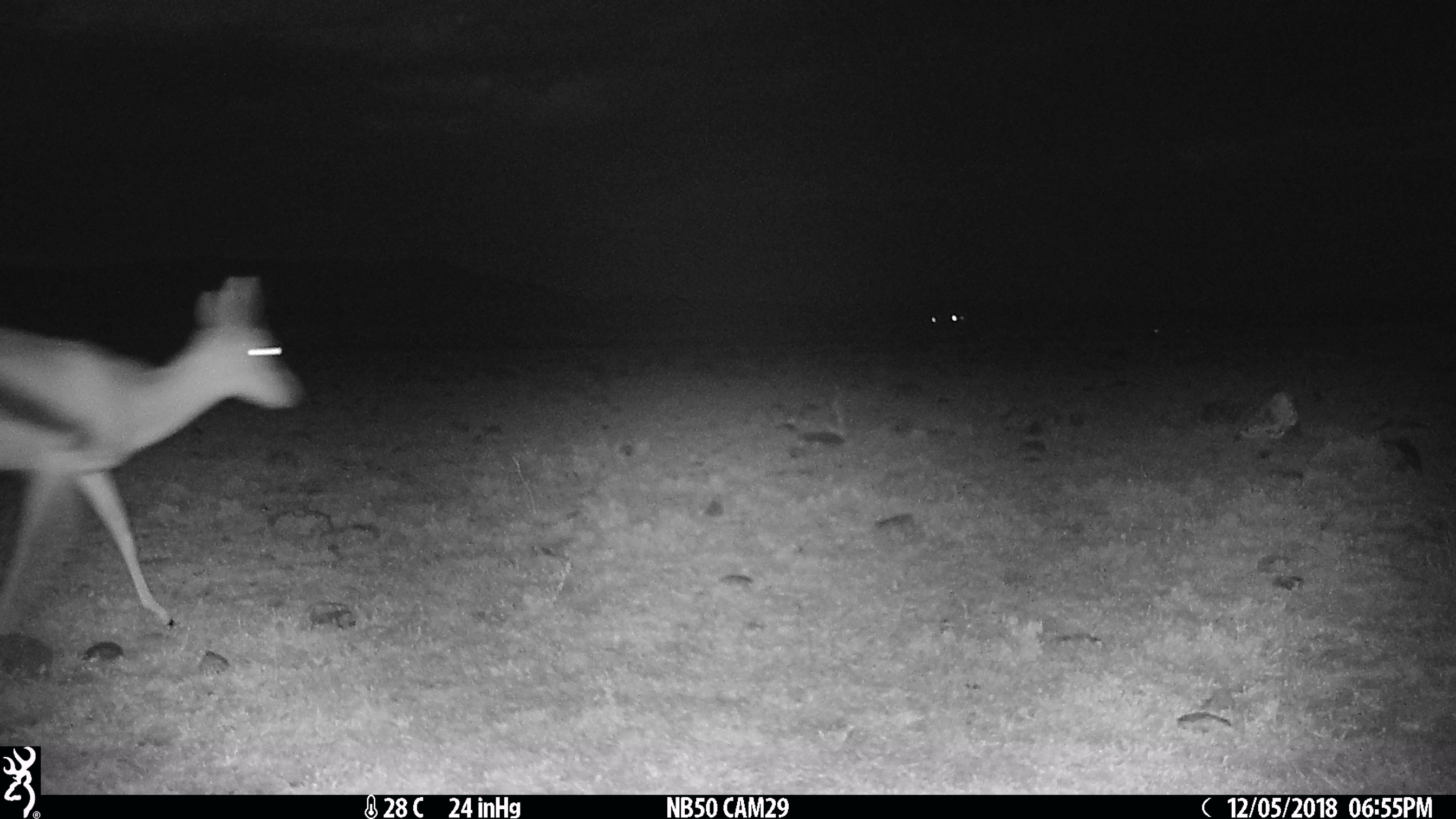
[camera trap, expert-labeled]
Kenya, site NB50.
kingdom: Animalia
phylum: Chordata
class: Mammalia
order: Artiodactyla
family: Bovidae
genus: Eudorcas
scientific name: Eudorcas thomsonii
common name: thomon's gazelle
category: gazelle thomsons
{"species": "gazelle thomsons (thomon's gazelle) (Eudorcas thomsonii)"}